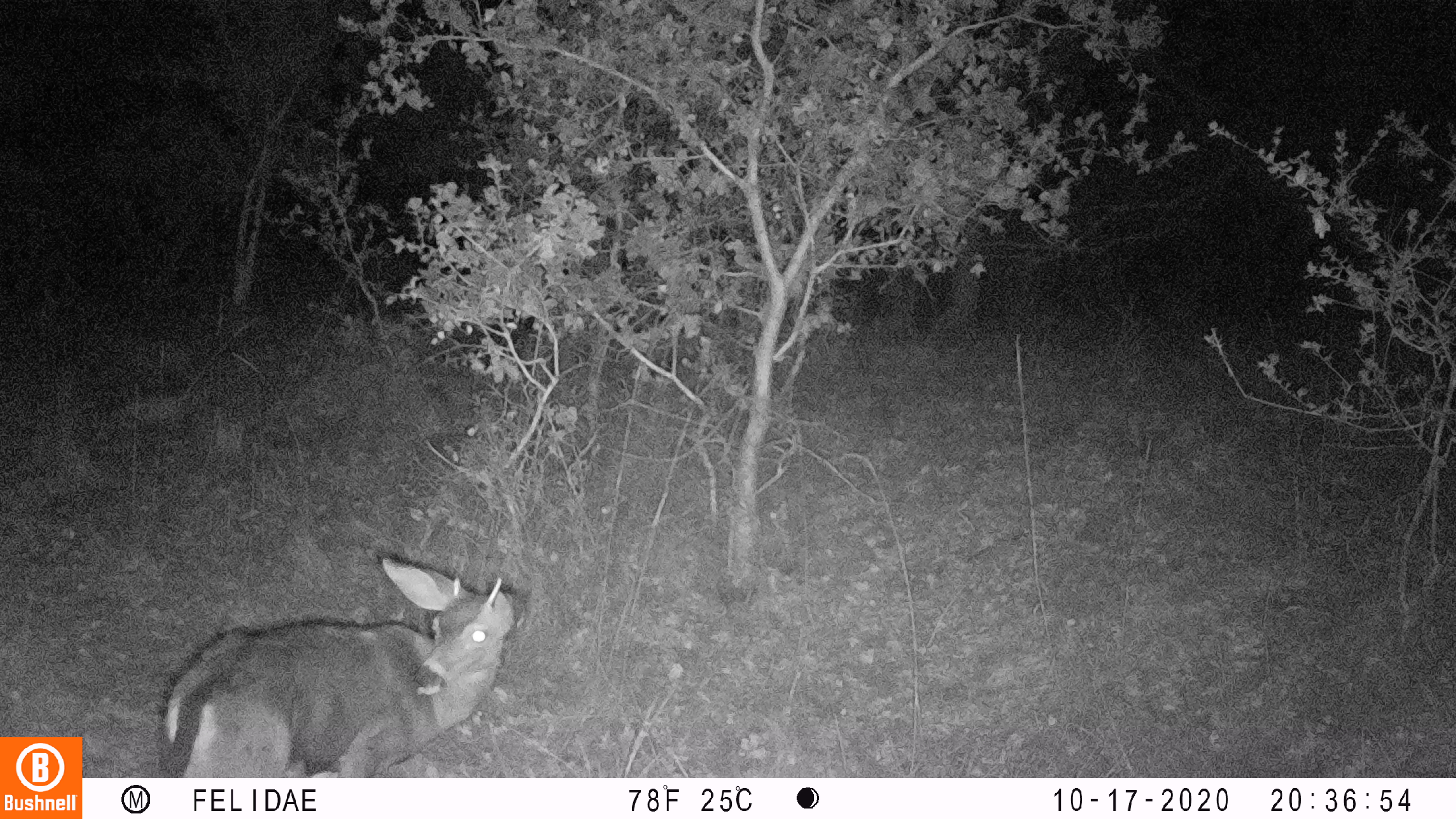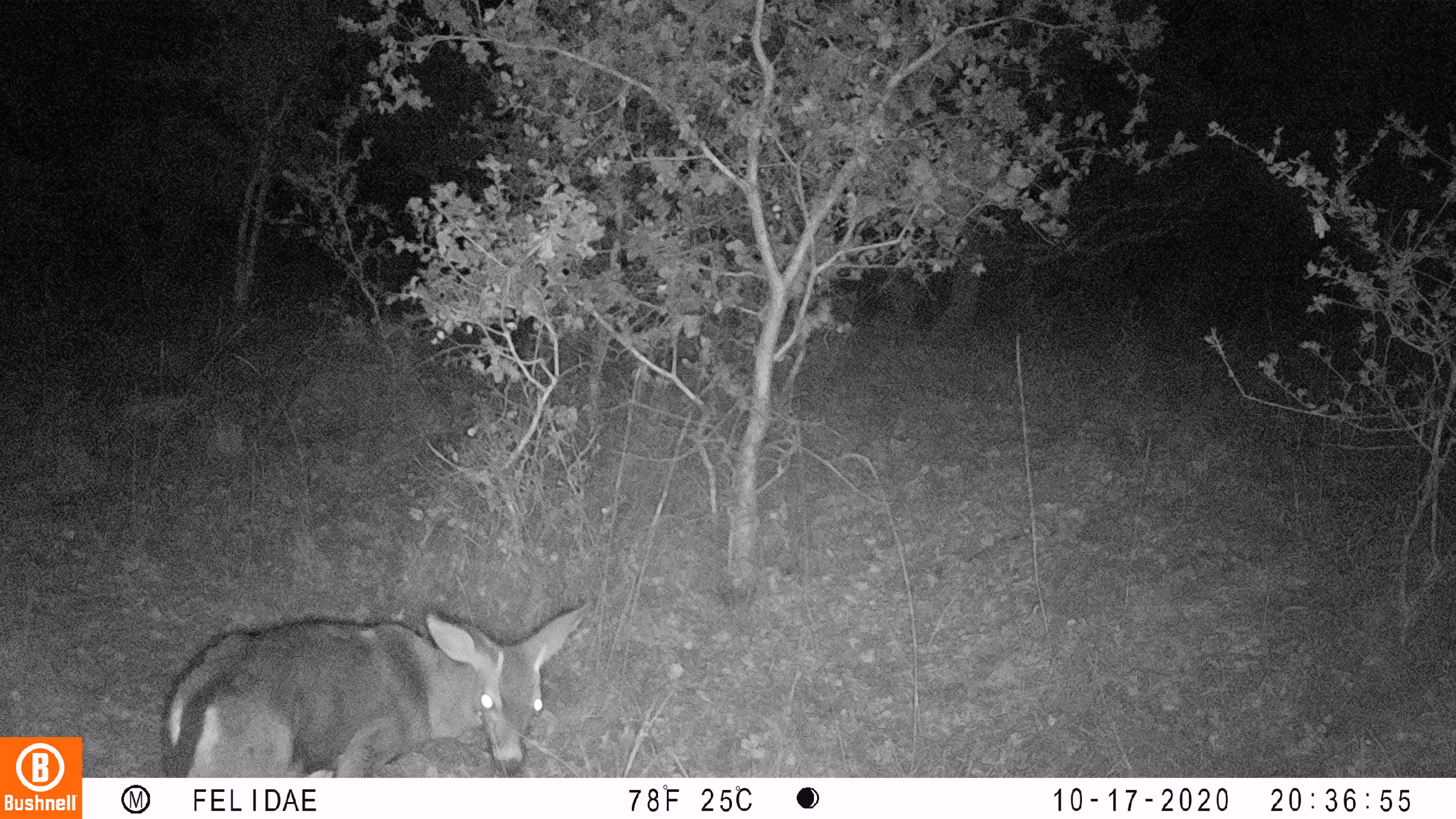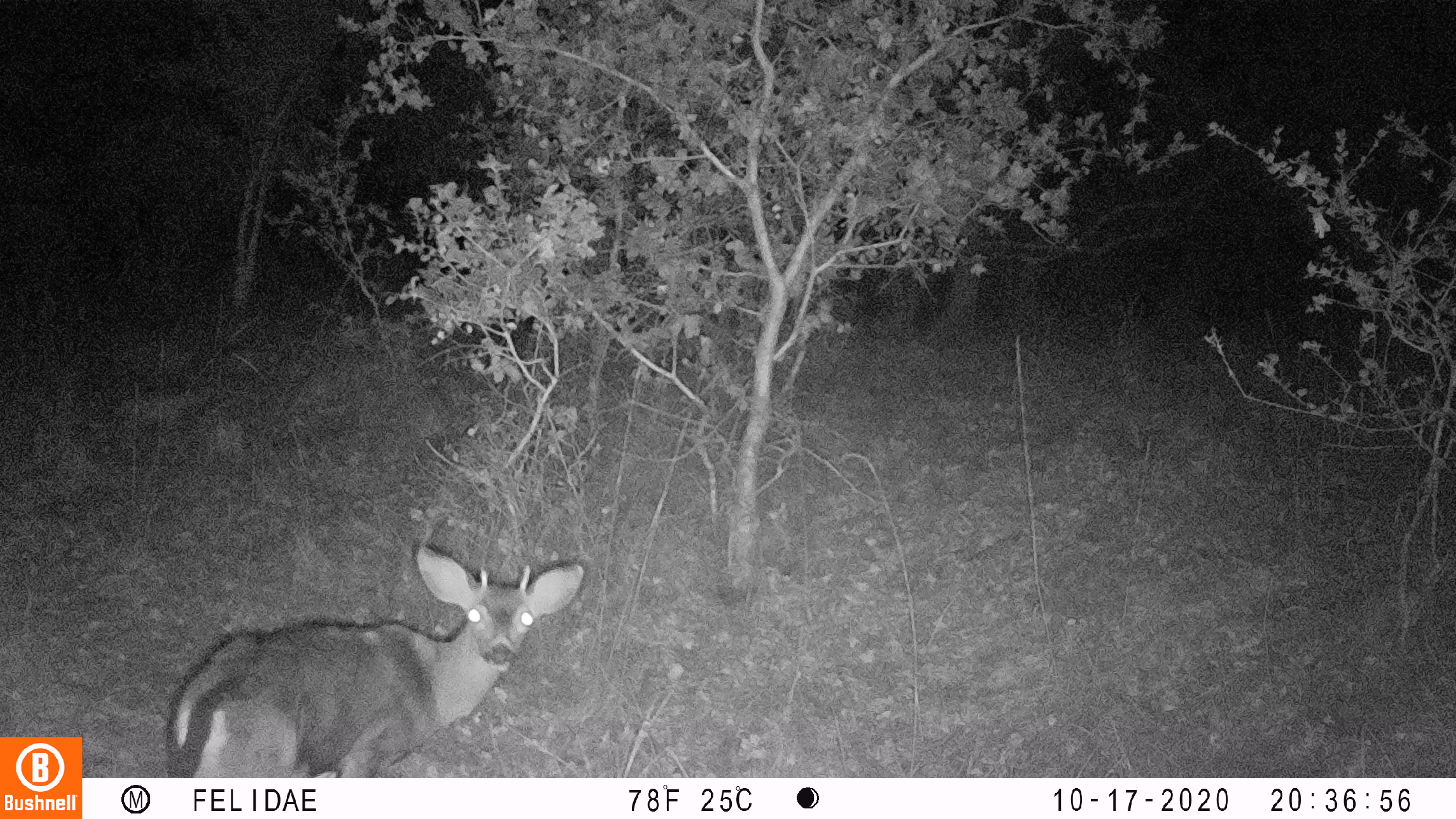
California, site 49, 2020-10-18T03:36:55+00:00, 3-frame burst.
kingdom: Animalia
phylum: Chordata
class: Mammalia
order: Artiodactyla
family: Cervidae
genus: Odocoileus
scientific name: Odocoileus hemionus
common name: mule deer